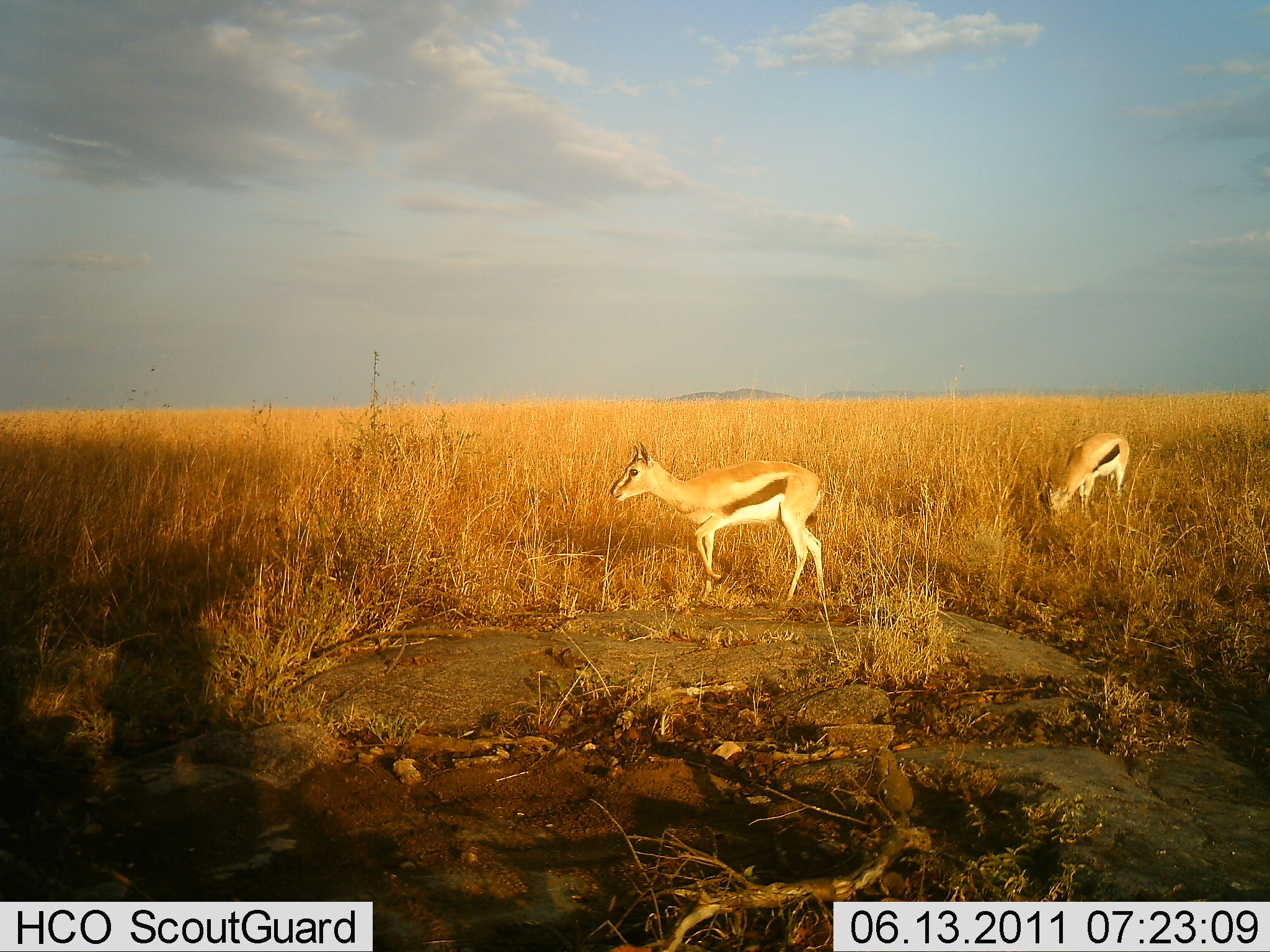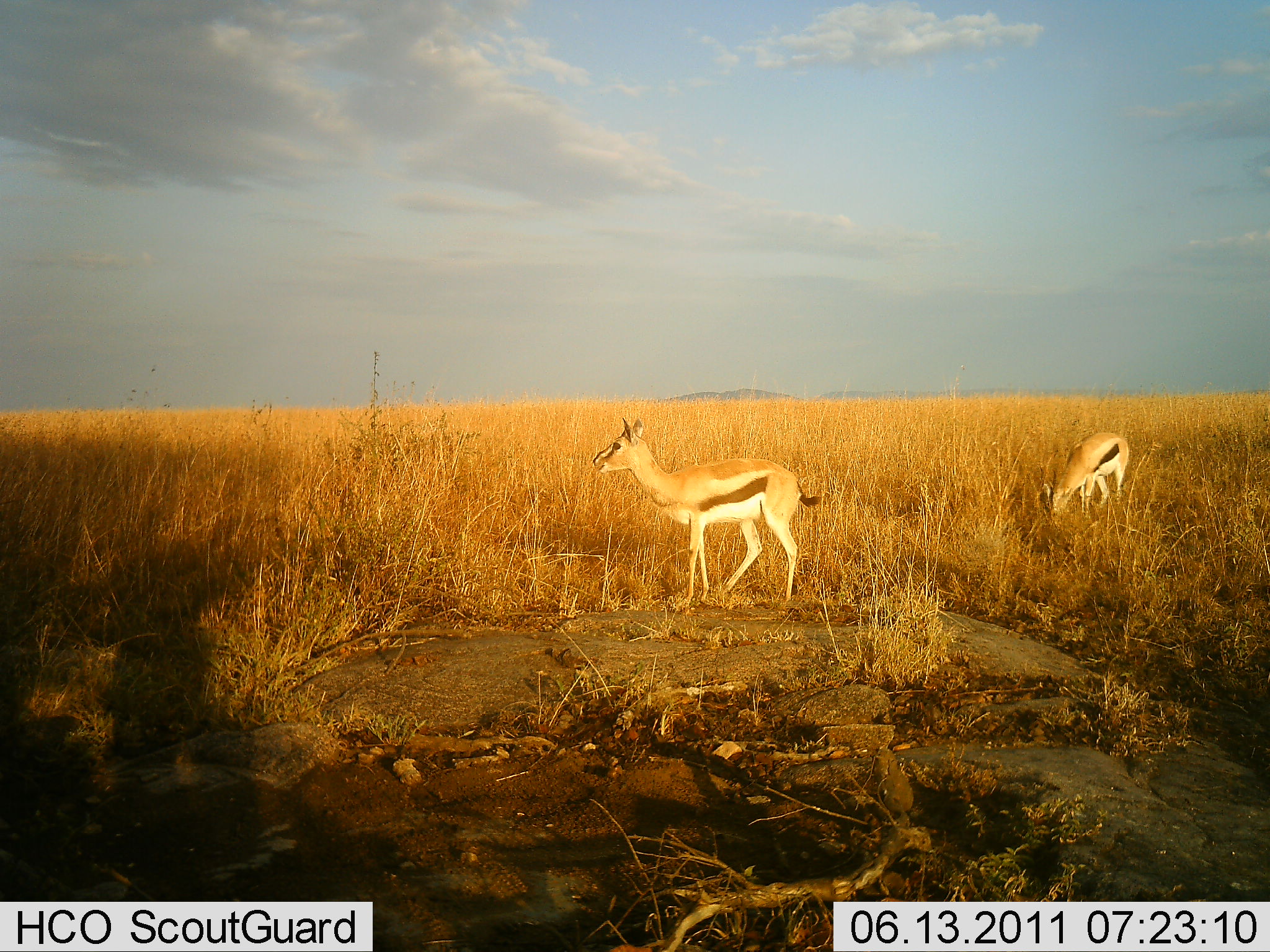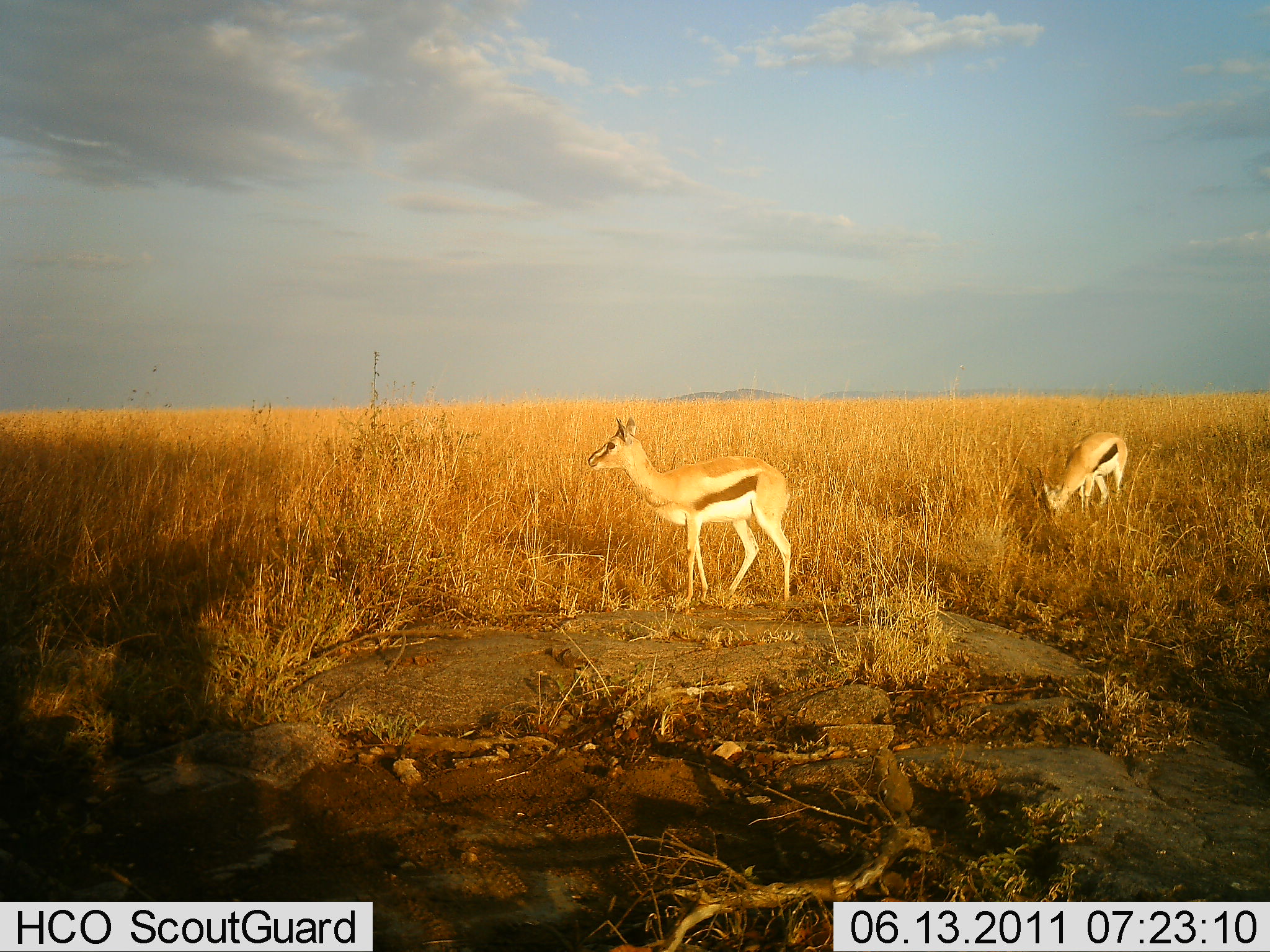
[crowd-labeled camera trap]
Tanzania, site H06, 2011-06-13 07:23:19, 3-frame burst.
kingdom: Animalia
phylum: Chordata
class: Mammalia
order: Artiodactyla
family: Bovidae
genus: Eudorcas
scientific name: Eudorcas thomsonii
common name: thomson's gazelle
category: gazellethomsons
Gazellethomsons (thomson's gazelle) (Eudorcas thomsonii), count 2. Behavior (volunteer vote fractions): standing 79%, resting 0%, moving 14%, interacting 0%. Young present (vote fraction): 0%. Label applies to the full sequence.